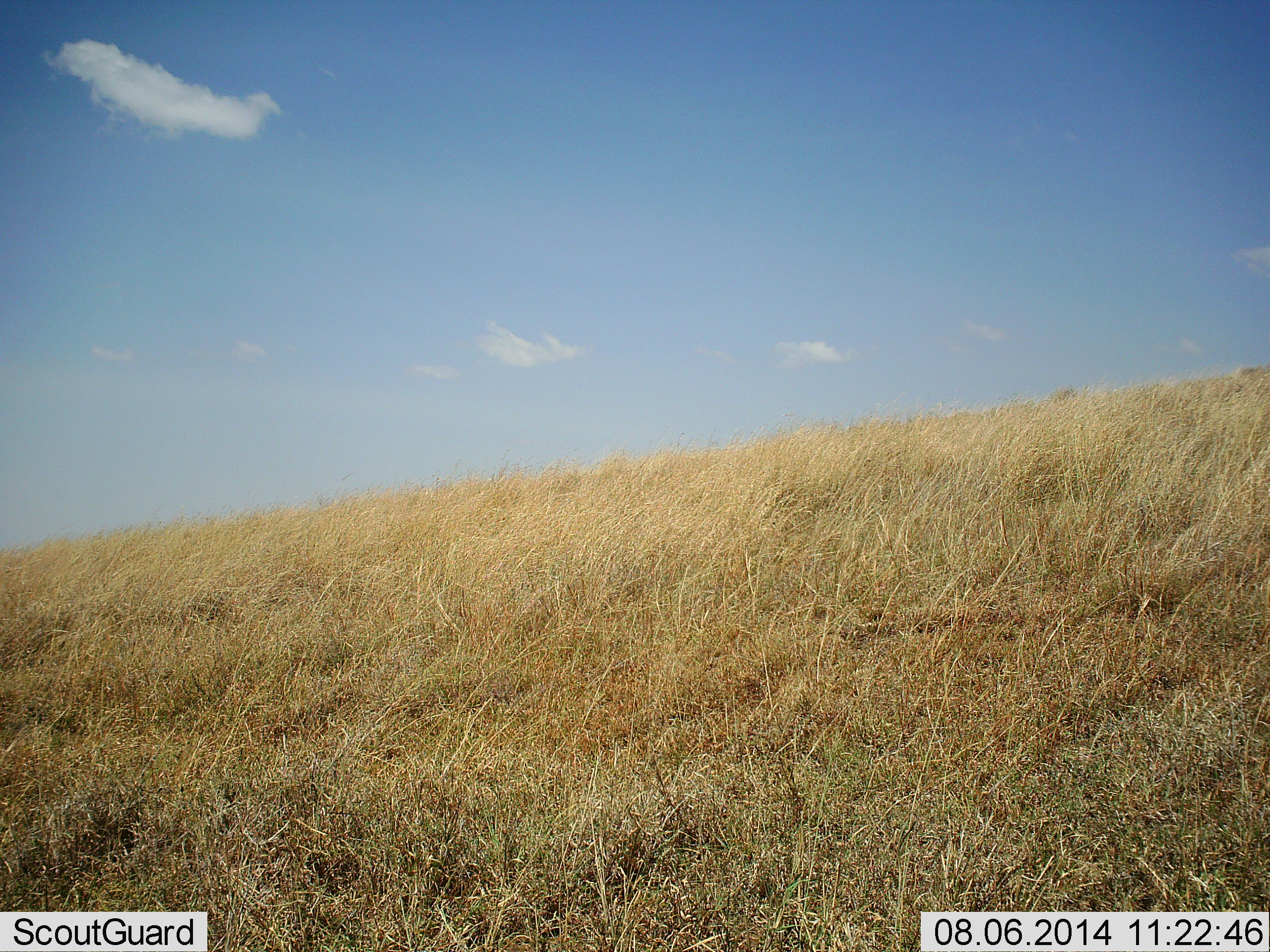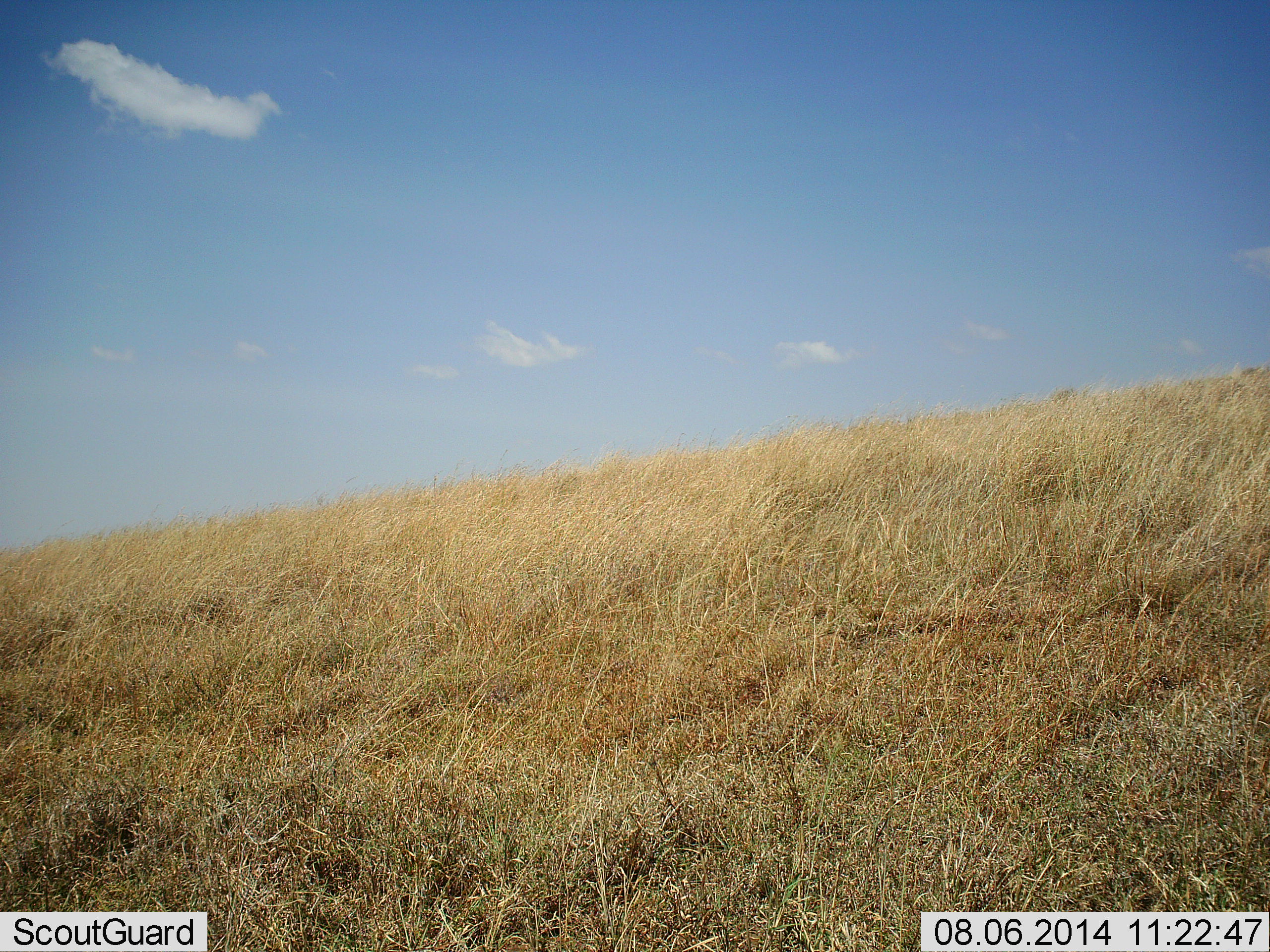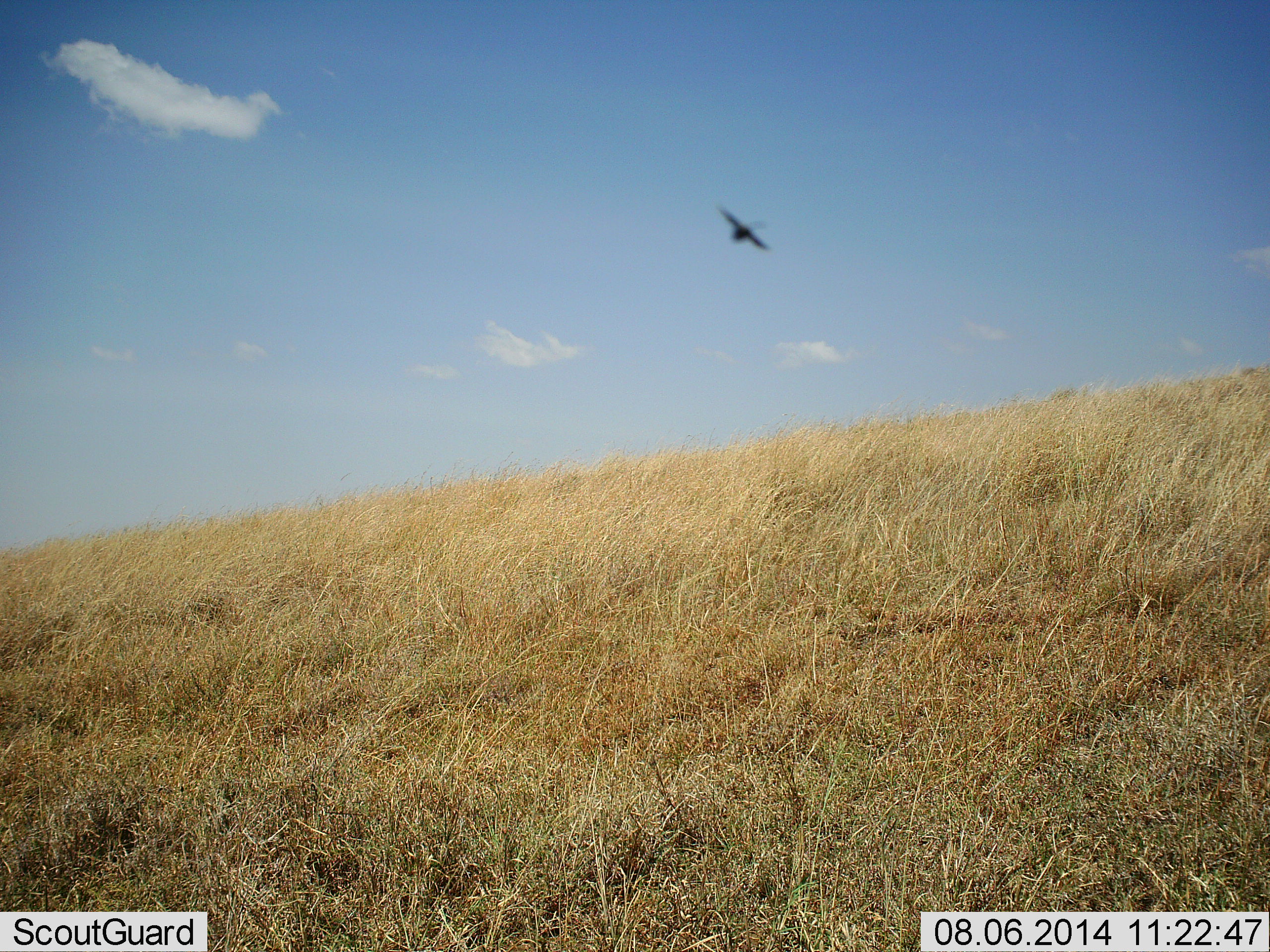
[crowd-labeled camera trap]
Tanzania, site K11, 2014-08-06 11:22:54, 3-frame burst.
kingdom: Animalia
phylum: Chordata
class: Aves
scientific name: Aves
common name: bird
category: otherbird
Otherbird (bird) (Aves), count 1. Behavior (volunteer vote fractions): standing 0%, resting 0%, moving 100%, interacting 0%. Young present (vote fraction): 0%. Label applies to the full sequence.